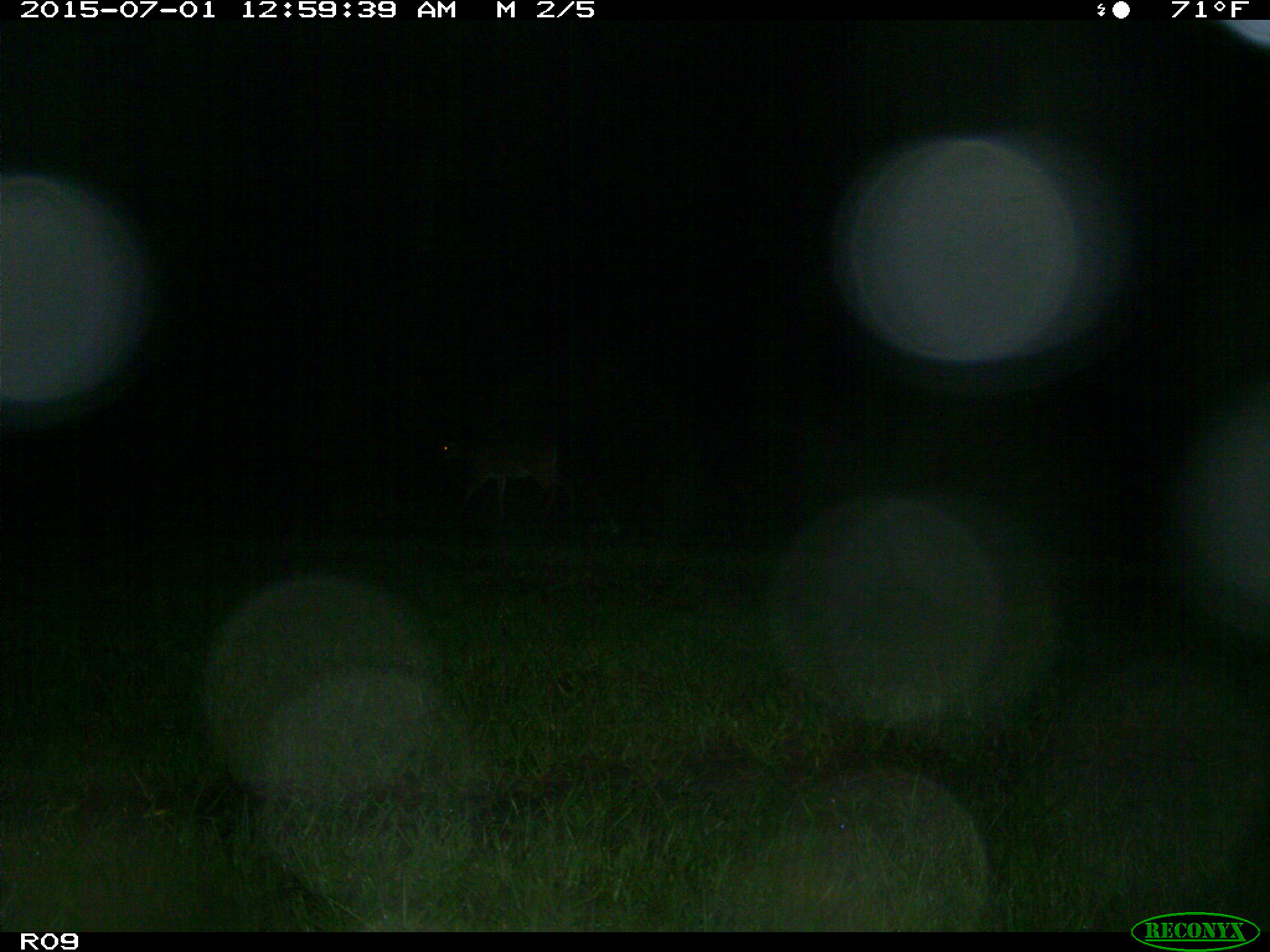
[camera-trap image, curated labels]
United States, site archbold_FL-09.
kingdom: Animalia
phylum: Chordata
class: Mammalia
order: Artiodactyla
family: Cervidae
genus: Odocoileus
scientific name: Odocoileus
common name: deer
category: unidentified deer